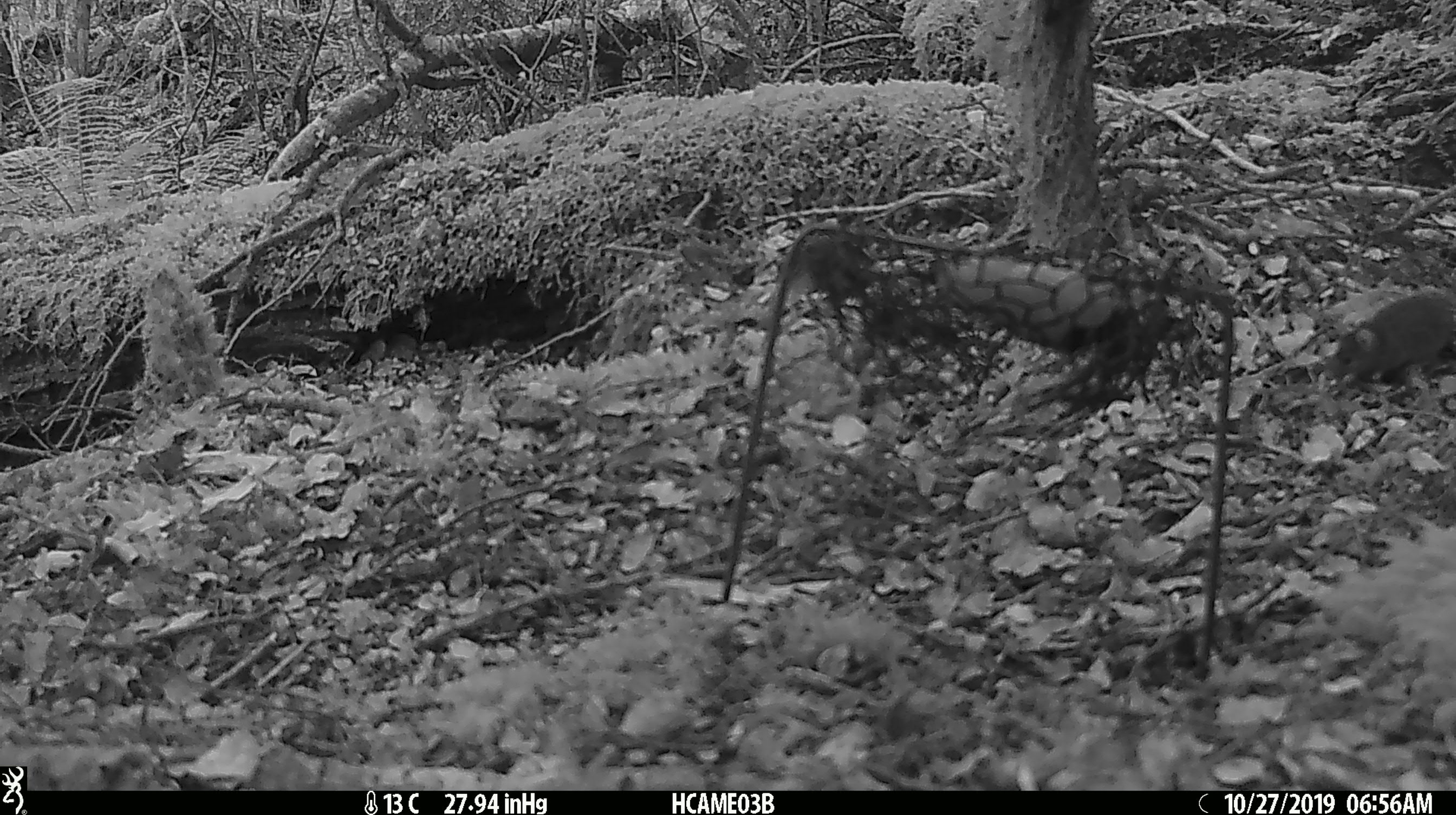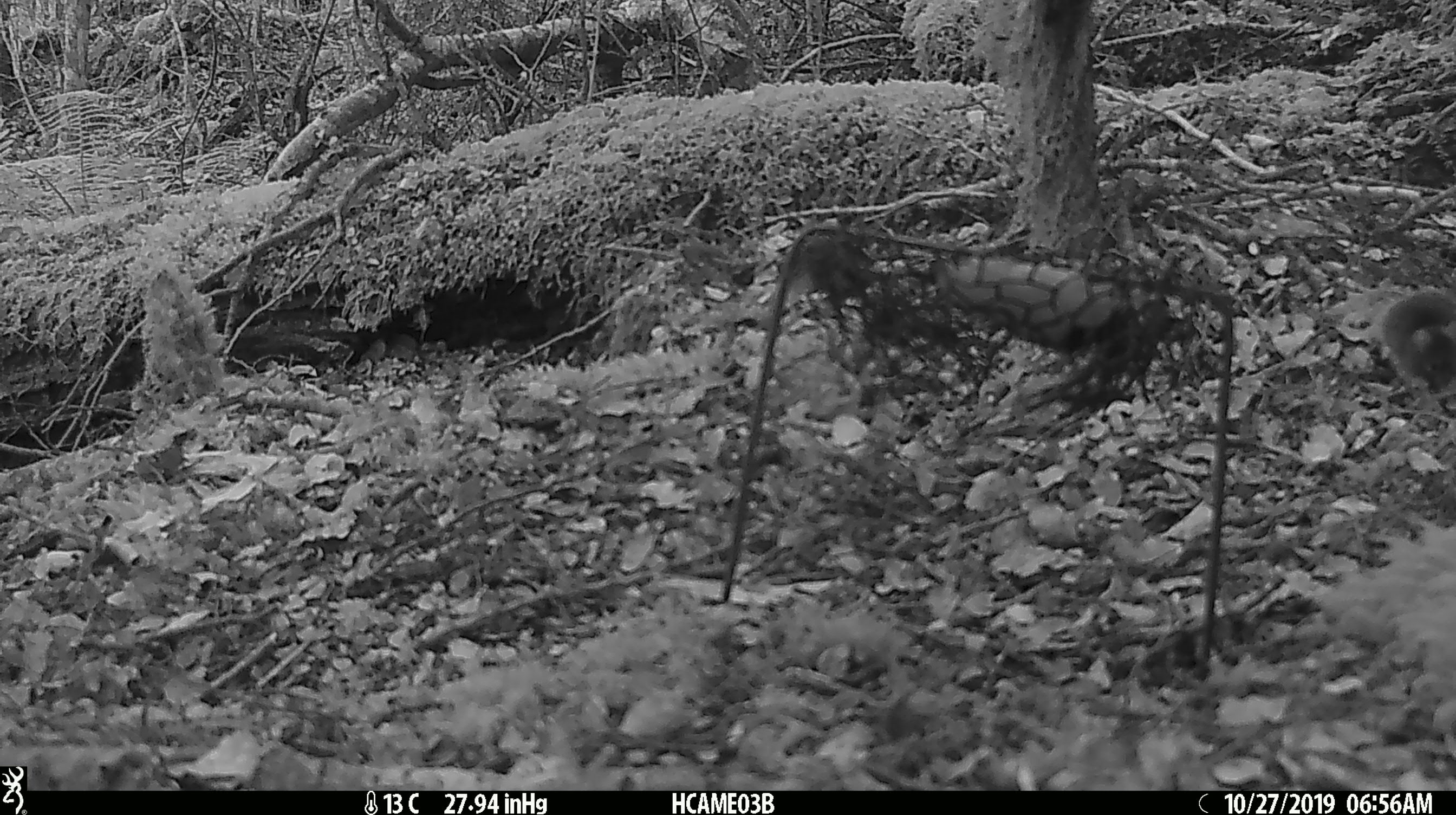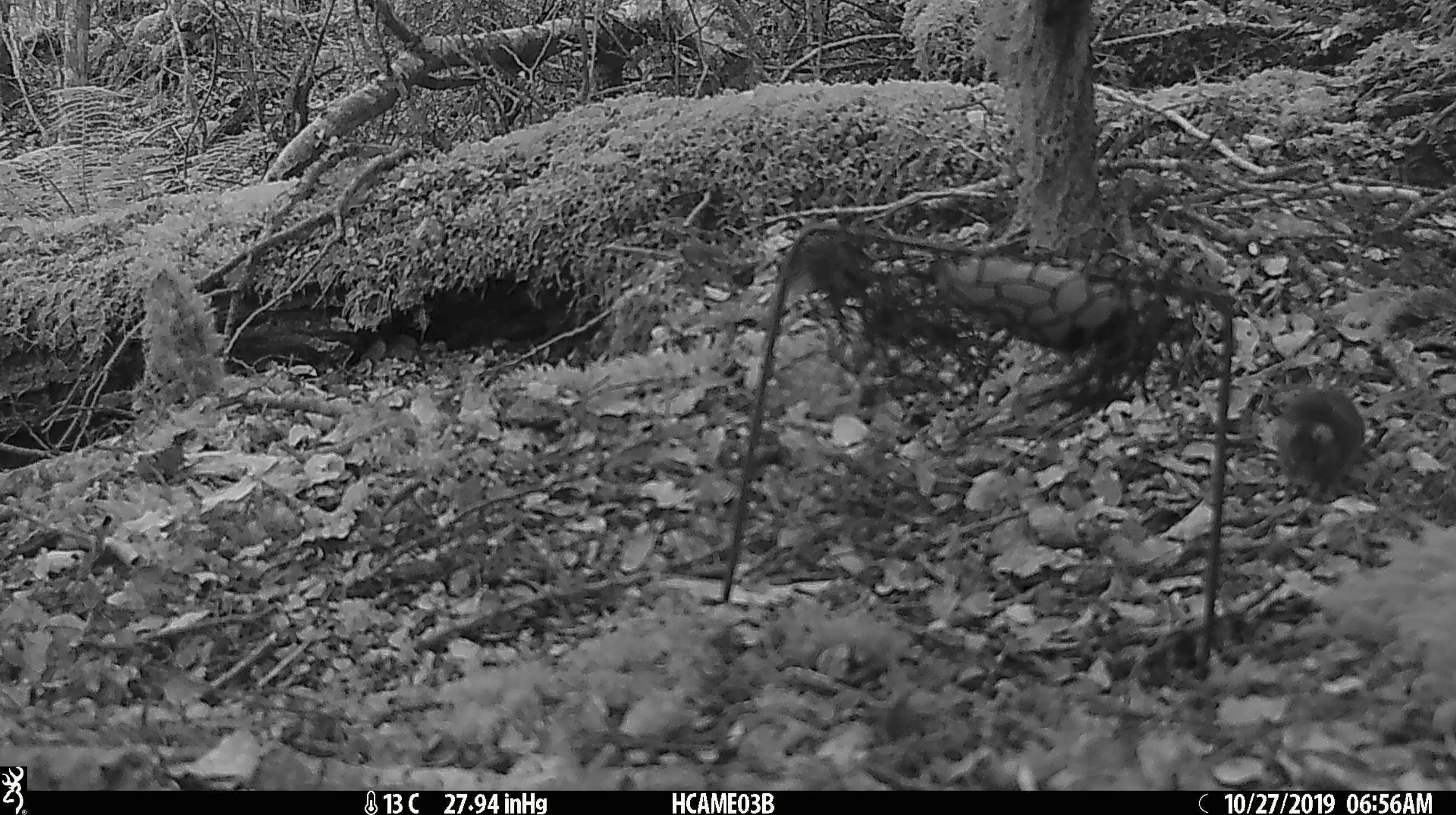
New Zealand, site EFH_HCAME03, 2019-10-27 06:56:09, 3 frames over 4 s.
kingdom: Animalia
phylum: Chordata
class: Mammalia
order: Rodentia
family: Muridae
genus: Mus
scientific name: Mus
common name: mouse